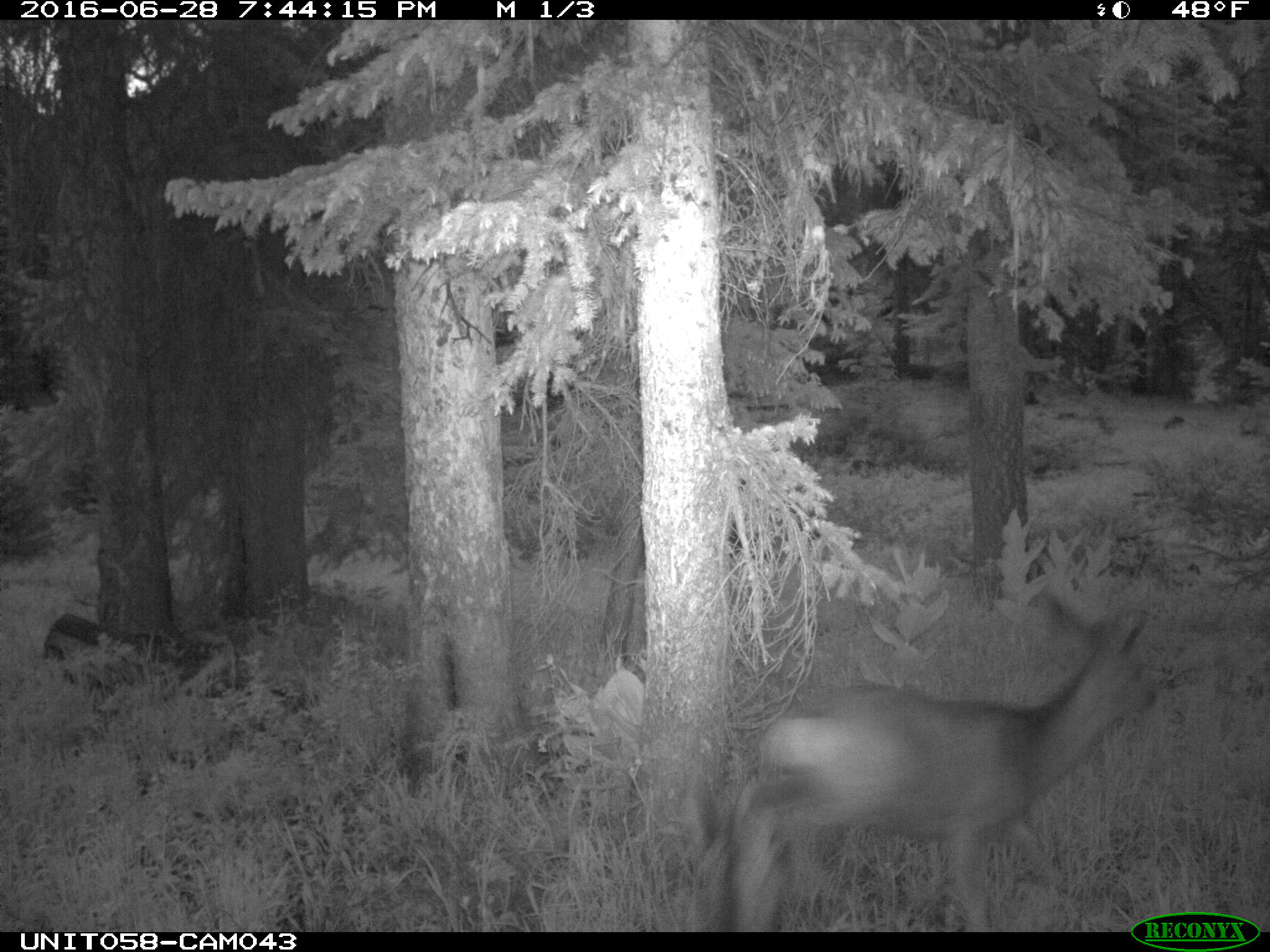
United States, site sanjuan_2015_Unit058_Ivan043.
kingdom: Animalia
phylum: Chordata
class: Mammalia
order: Artiodactyla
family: Cervidae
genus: Odocoileus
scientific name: Odocoileus hemionus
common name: mule deer